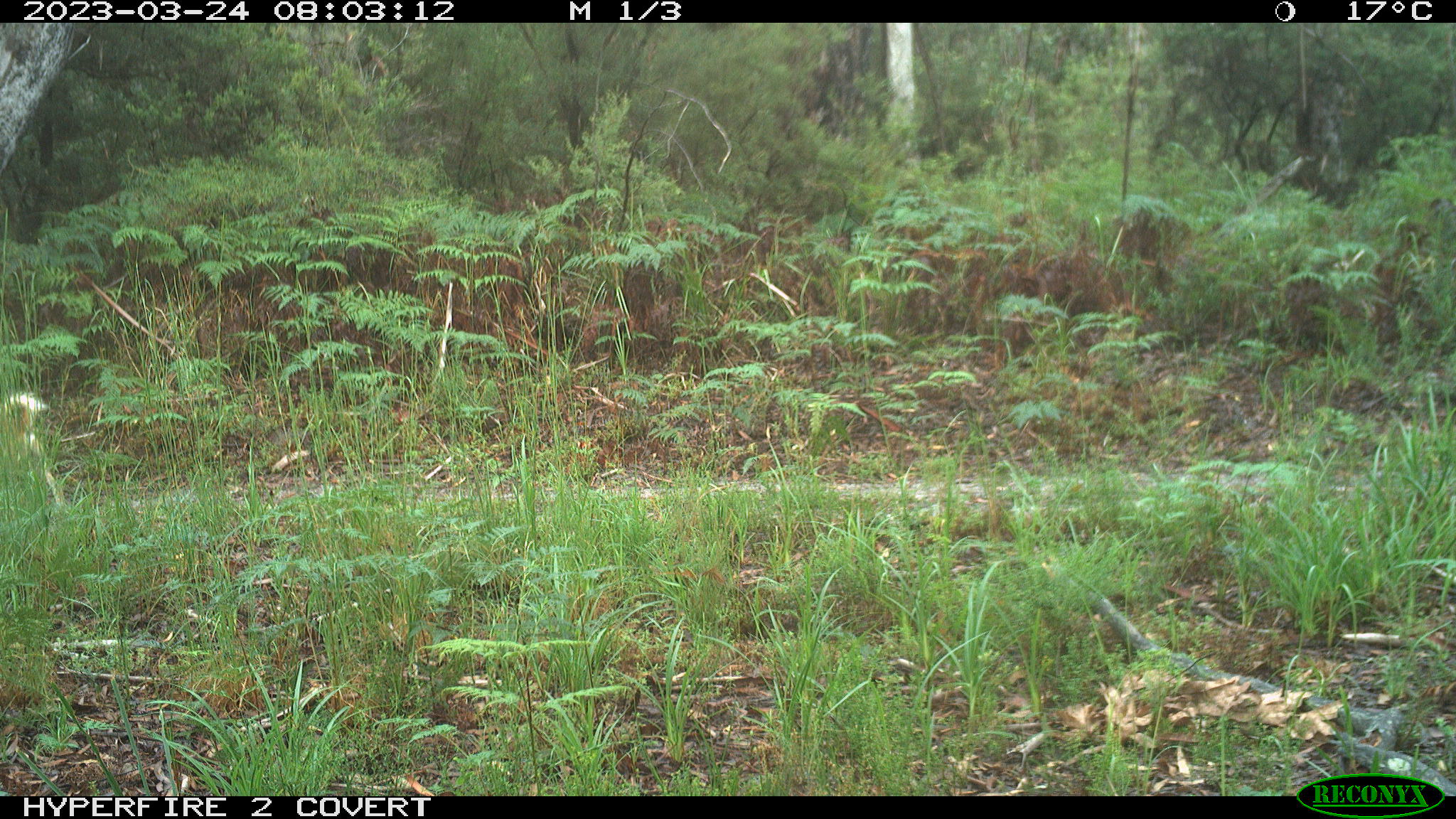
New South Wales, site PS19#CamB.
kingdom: Animalia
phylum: Chordata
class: Mammalia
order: Carnivora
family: Canidae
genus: Canis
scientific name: Canis familiaris dingo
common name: dingo